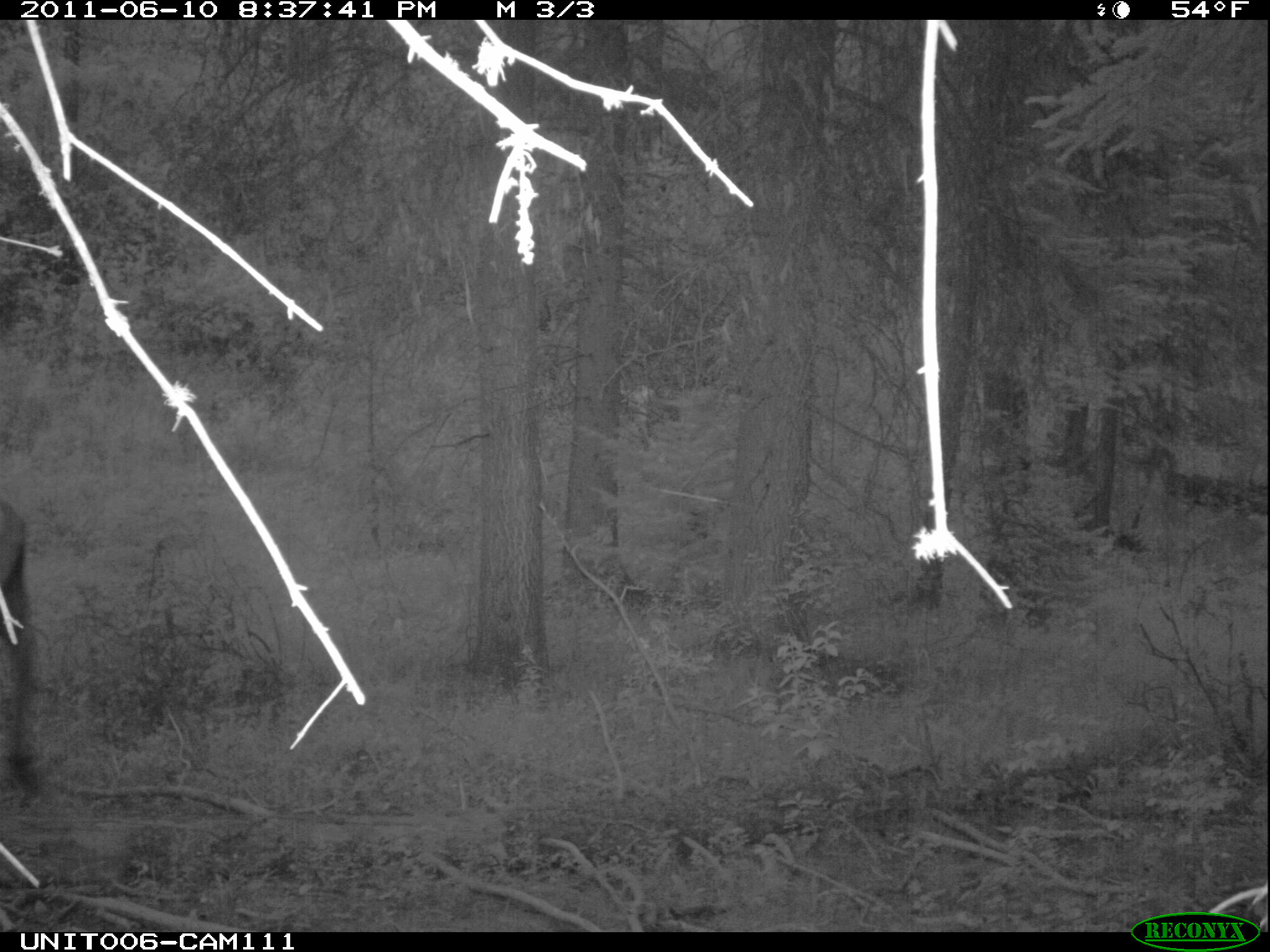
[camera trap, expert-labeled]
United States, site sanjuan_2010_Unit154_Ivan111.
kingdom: Animalia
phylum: Chordata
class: Mammalia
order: Artiodactyla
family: Cervidae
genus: Cervus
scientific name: Cervus elaphus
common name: red deer